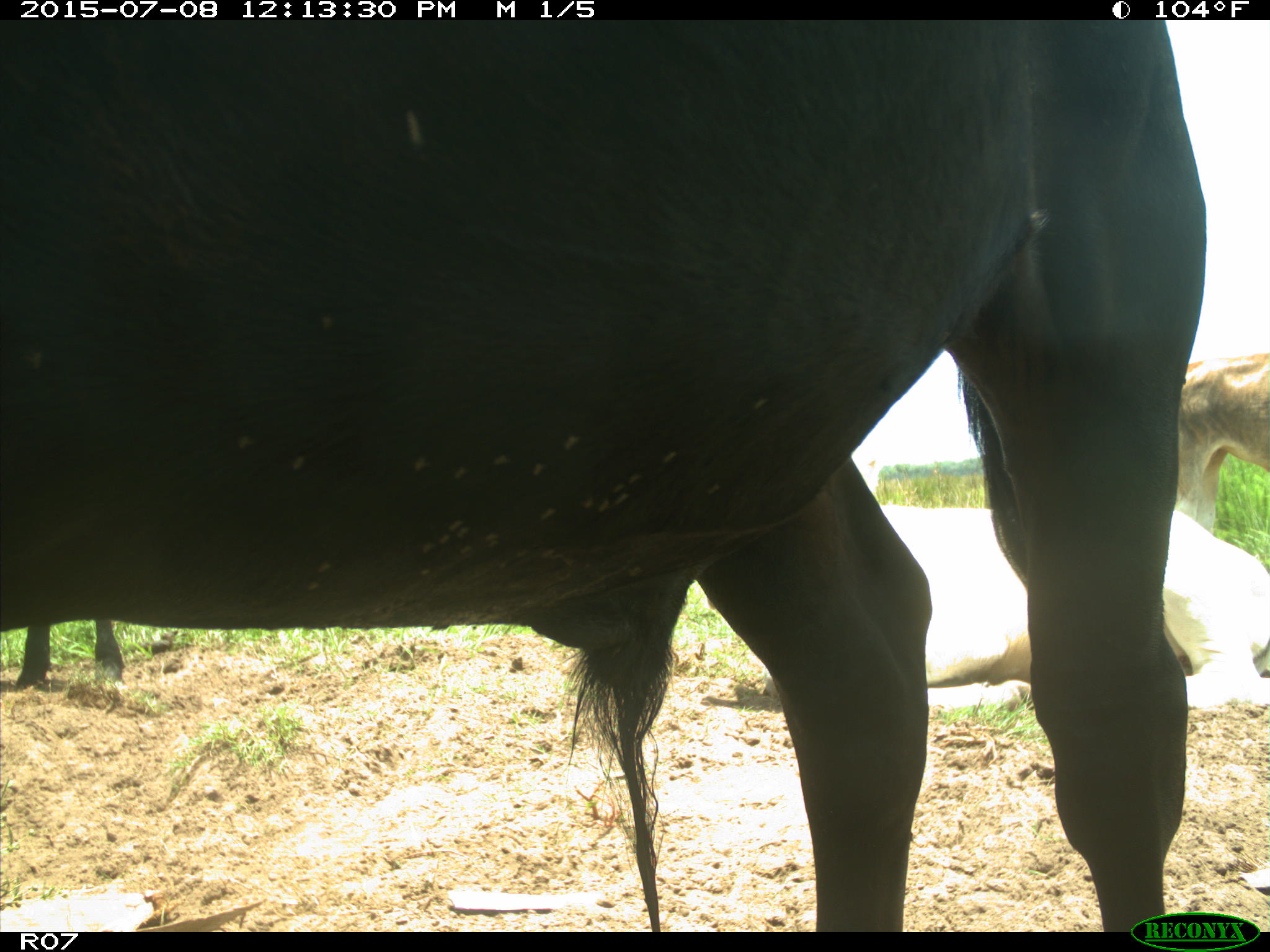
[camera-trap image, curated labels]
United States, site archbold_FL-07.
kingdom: Animalia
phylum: Chordata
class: Mammalia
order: Artiodactyla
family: Bovidae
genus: Bos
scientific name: Bos taurus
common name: domestic cow